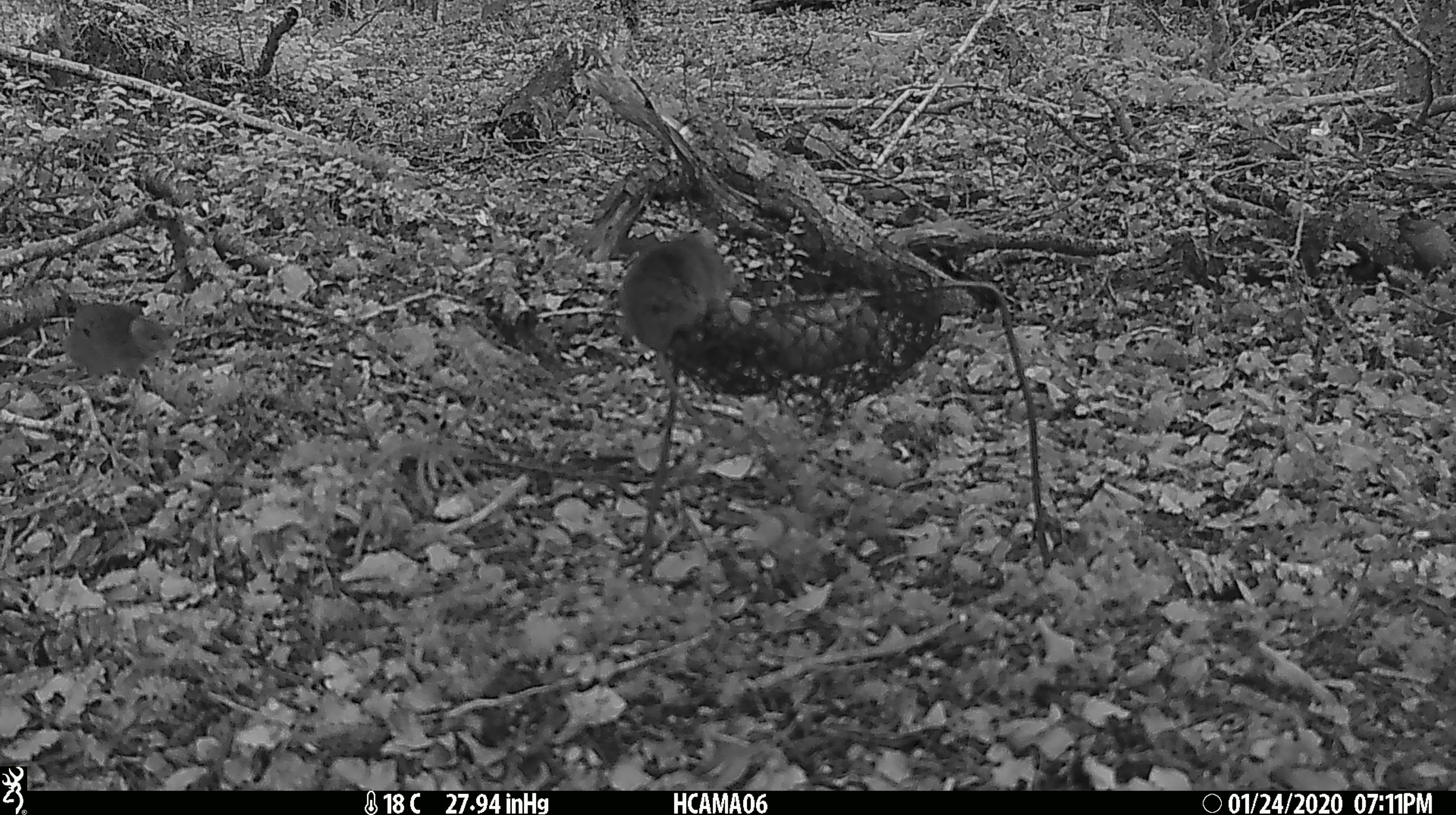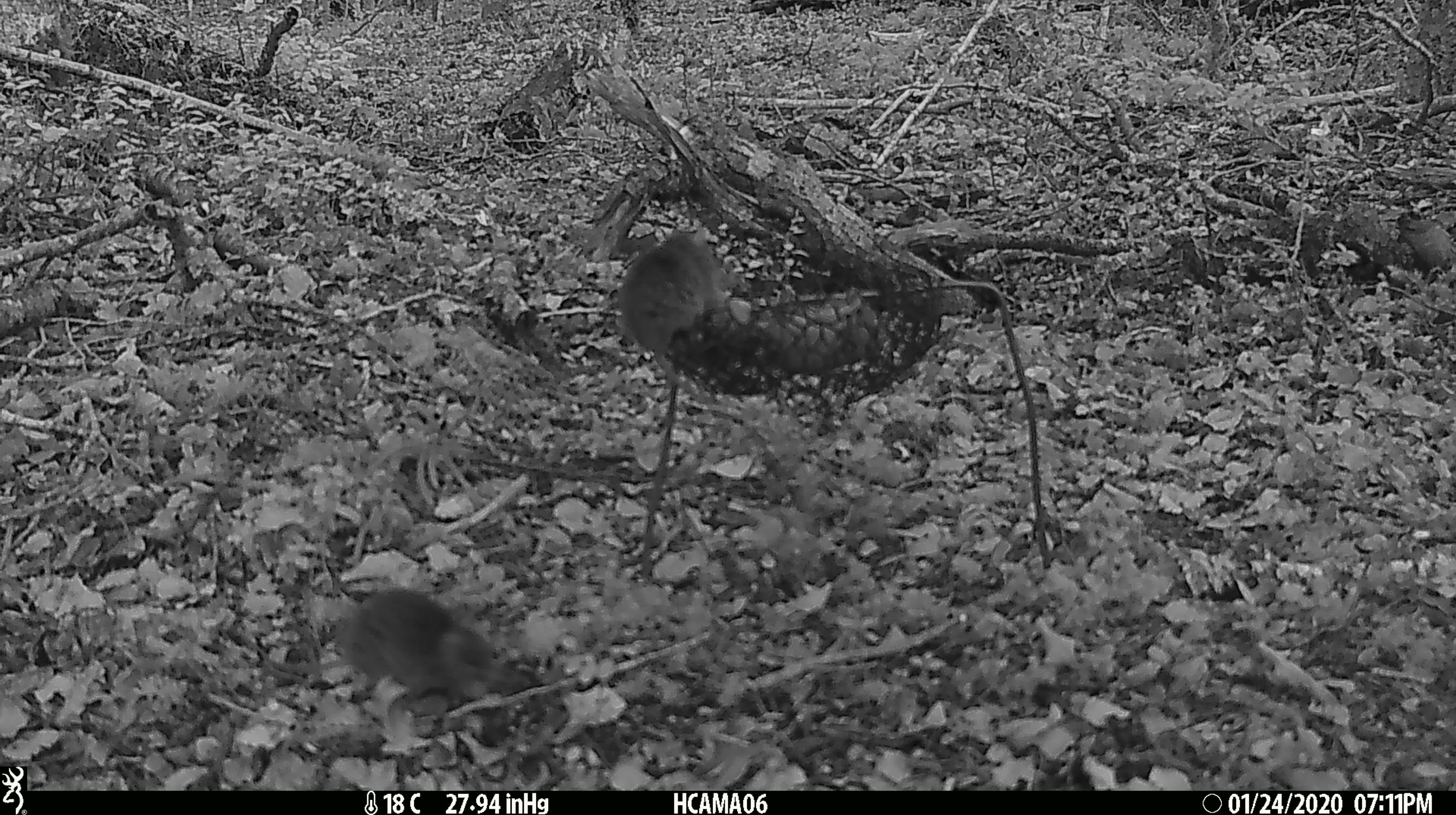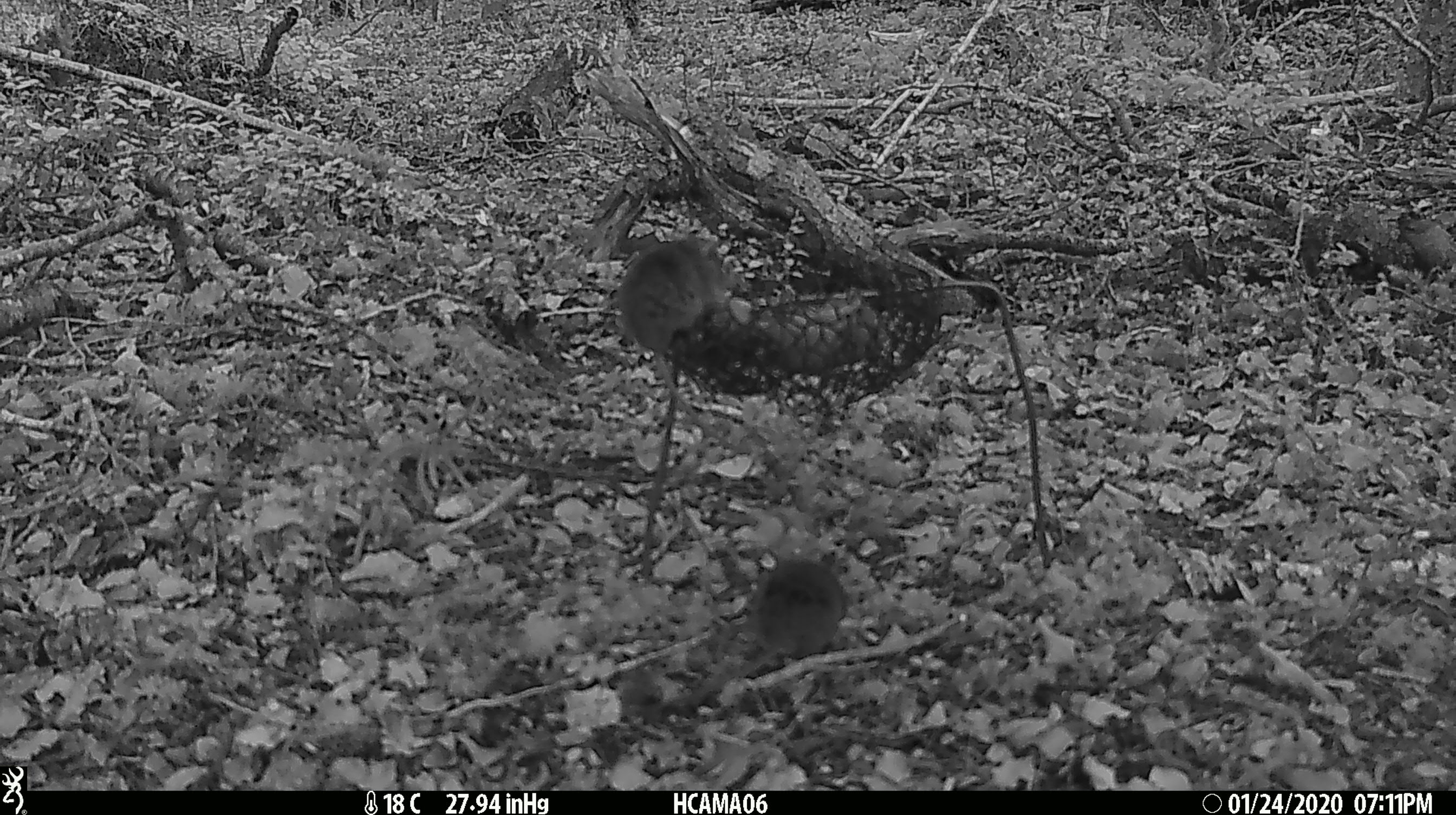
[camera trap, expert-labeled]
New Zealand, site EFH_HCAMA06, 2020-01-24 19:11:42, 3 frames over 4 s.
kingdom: Animalia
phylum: Chordata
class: Mammalia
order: Rodentia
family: Muridae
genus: Mus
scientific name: Mus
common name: mouse